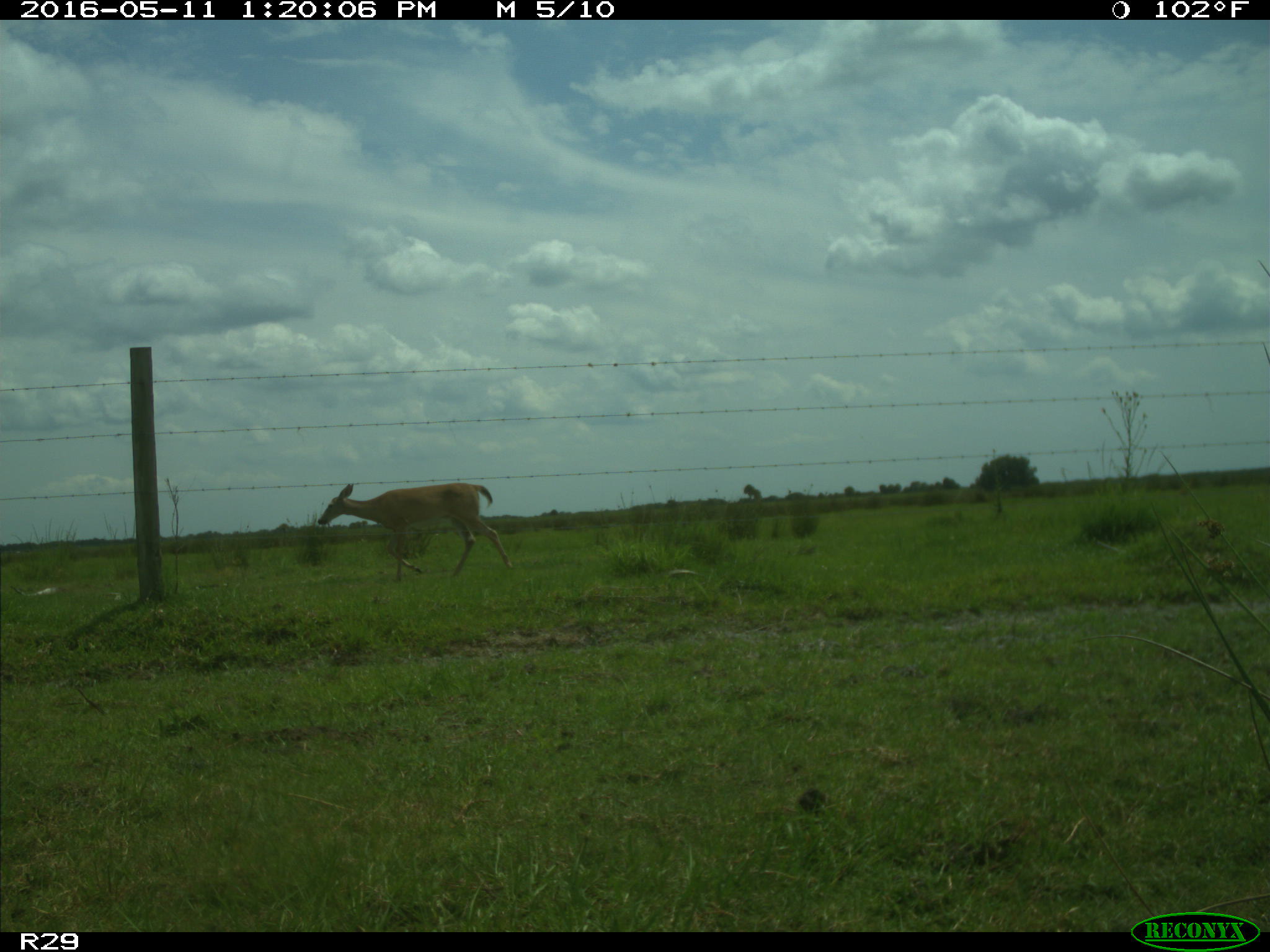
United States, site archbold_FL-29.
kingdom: Animalia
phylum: Chordata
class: Mammalia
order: Artiodactyla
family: Cervidae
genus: Odocoileus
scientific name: Odocoileus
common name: deer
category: unidentified deer